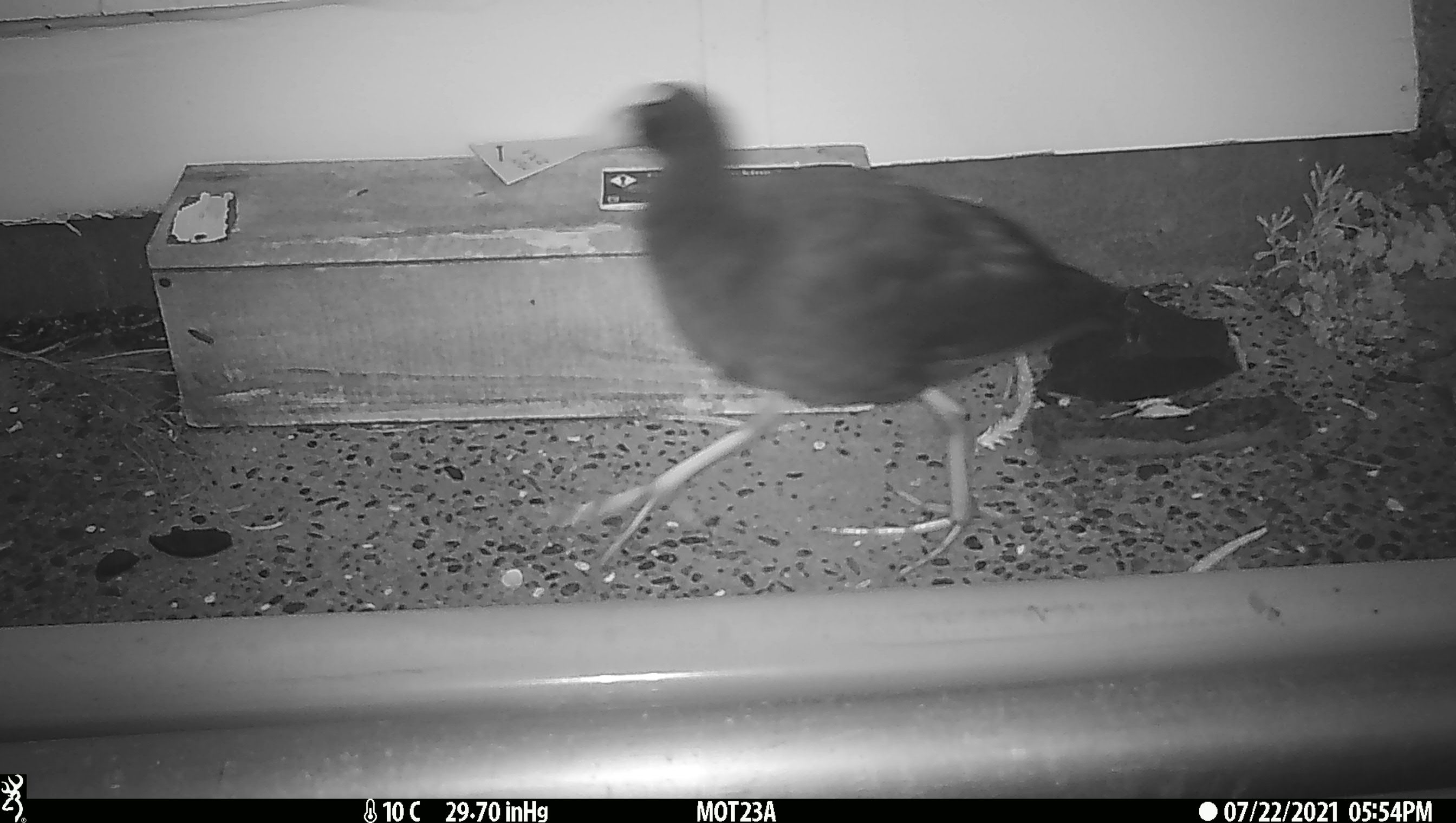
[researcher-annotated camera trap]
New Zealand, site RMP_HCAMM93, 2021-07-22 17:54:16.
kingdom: Animalia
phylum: Chordata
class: Aves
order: Gruiformes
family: Rallidae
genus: Porphyrio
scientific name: Porphyrio melanotus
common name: australasian swamphen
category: pukeko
Pukeko (australasian swamphen) (Porphyrio melanotus).